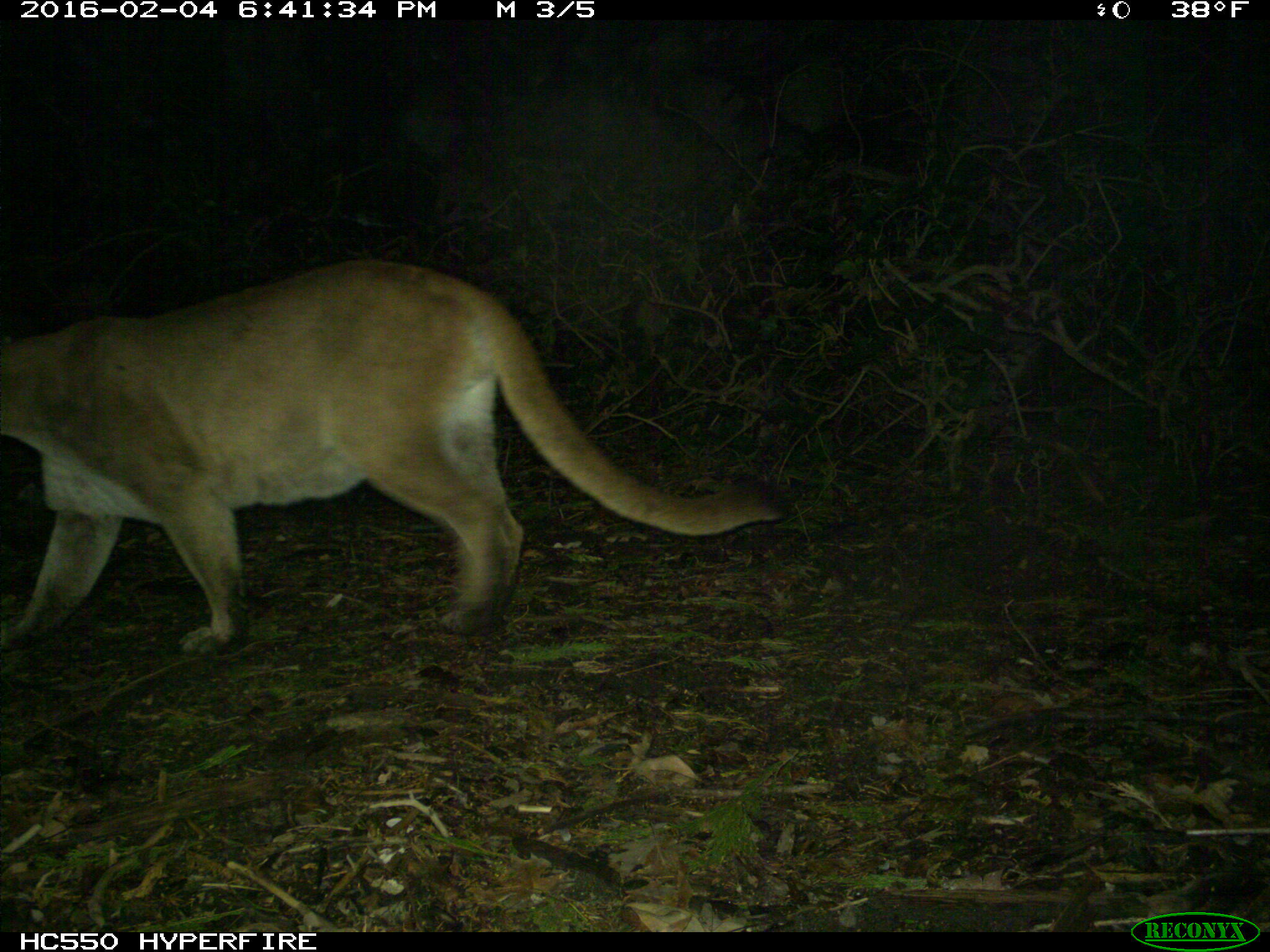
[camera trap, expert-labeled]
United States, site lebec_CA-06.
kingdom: Animalia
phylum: Chordata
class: Mammalia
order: Carnivora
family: Felidae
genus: Puma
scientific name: Puma concolor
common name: mountain lion